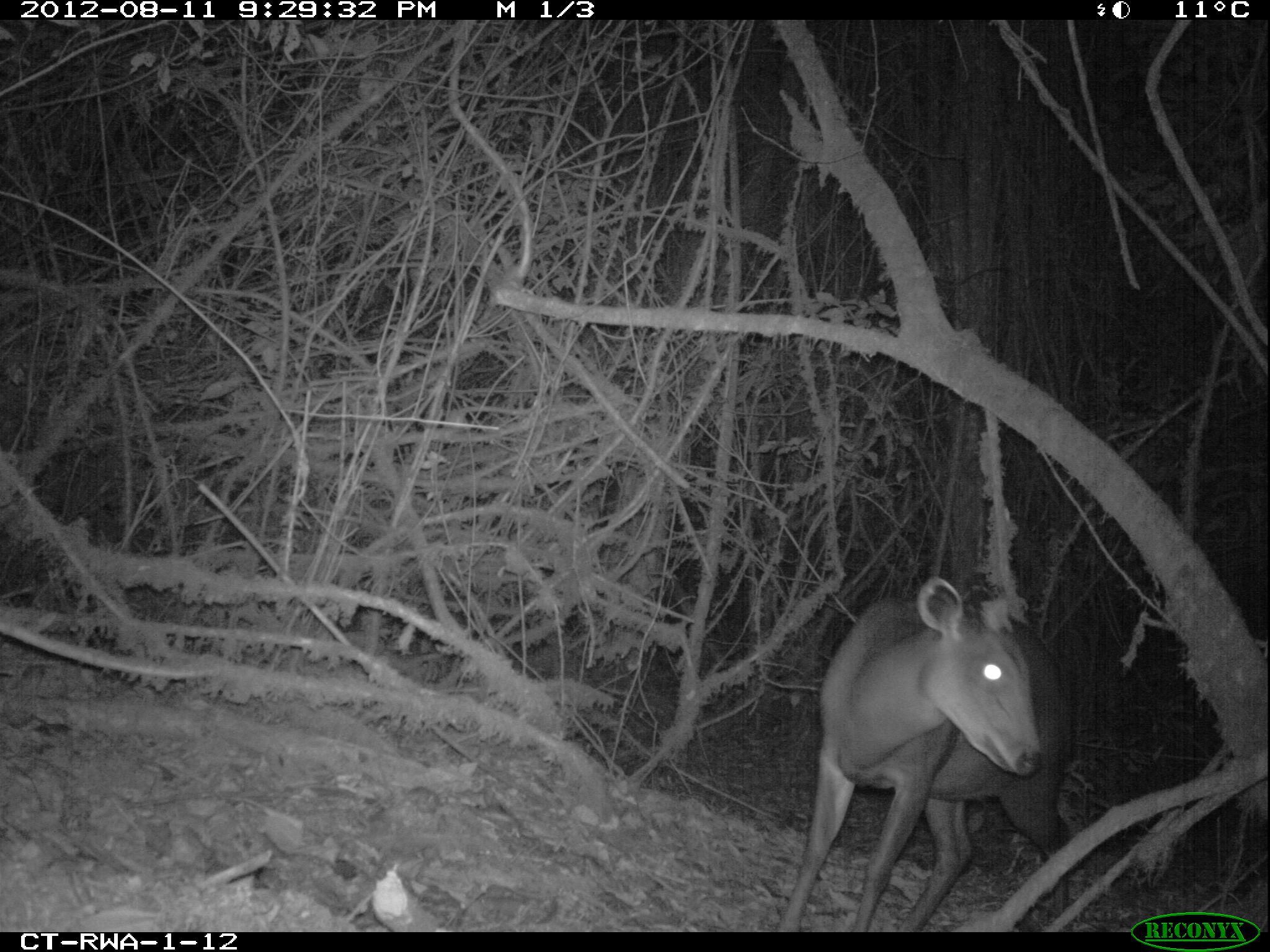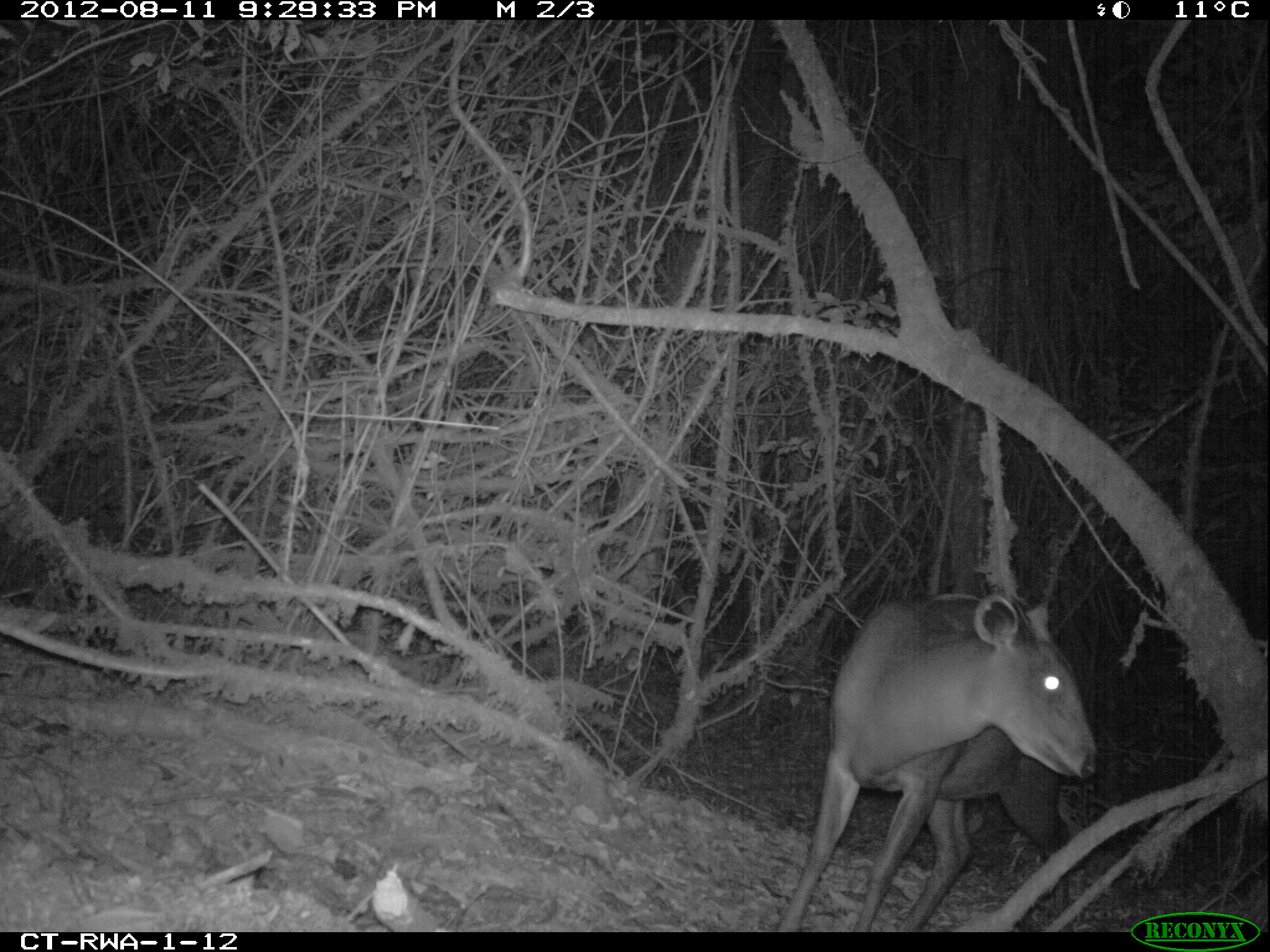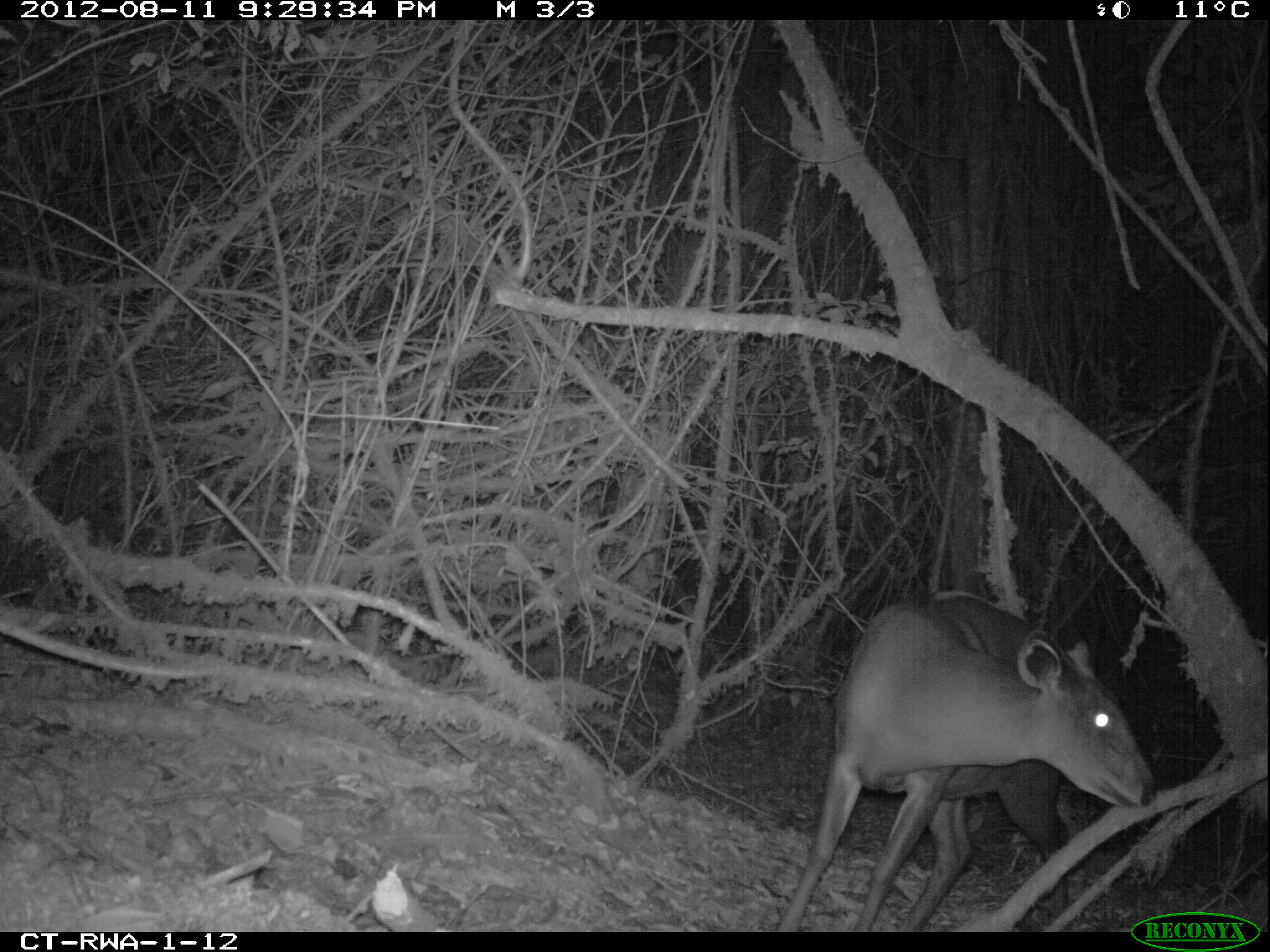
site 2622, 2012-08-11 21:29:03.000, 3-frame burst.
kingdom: Animalia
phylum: Chordata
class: Mammalia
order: Artiodactyla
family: Bovidae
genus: Cephalophus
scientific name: Cephalophus silvicultor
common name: light-backed duiker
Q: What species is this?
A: Cephalophus silvicultor (light-backed duiker).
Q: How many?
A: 1.